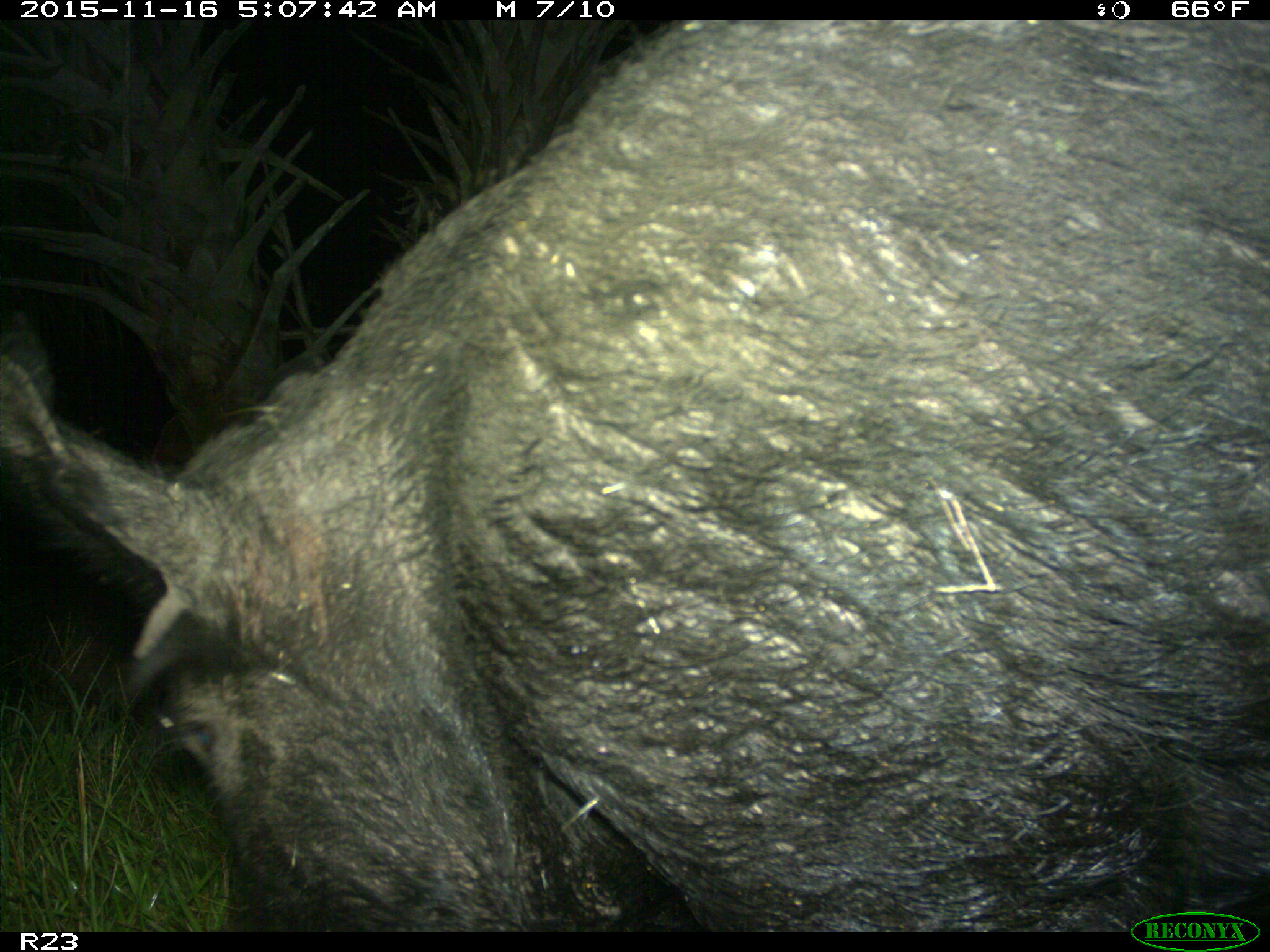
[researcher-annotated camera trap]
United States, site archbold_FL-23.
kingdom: Animalia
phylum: Chordata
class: Mammalia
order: Artiodactyla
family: Suidae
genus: Sus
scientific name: Sus scrofa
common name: wild boar